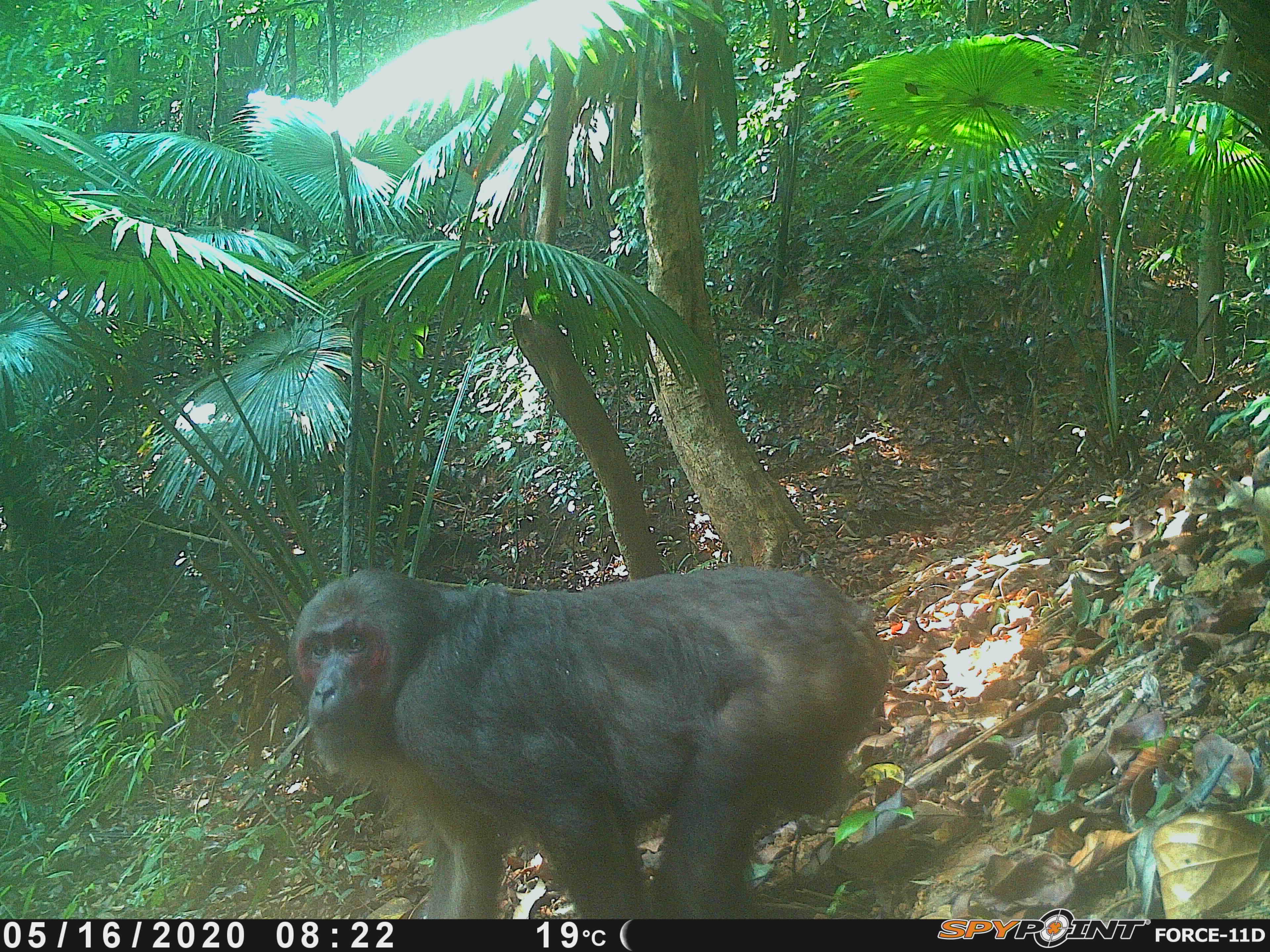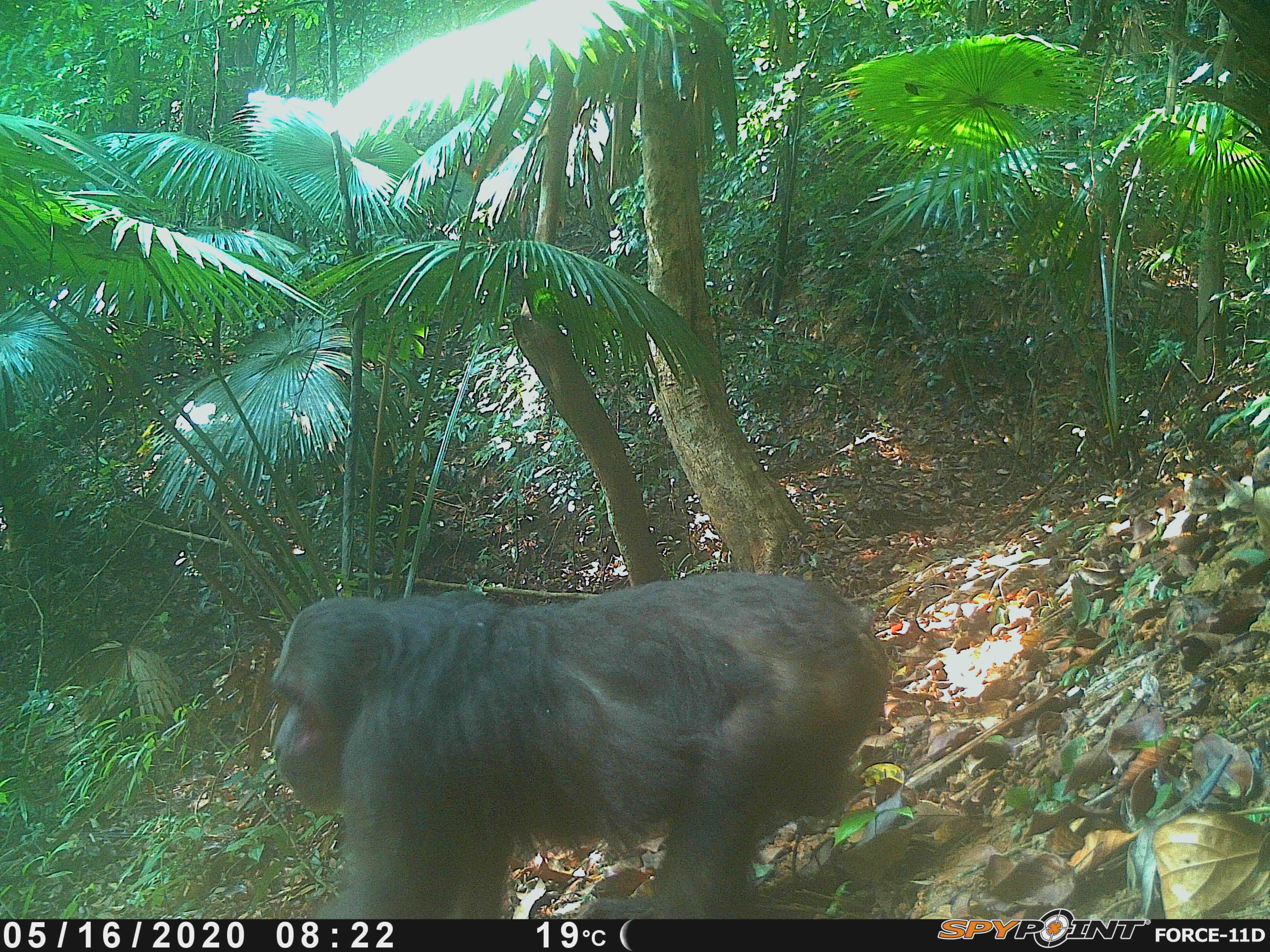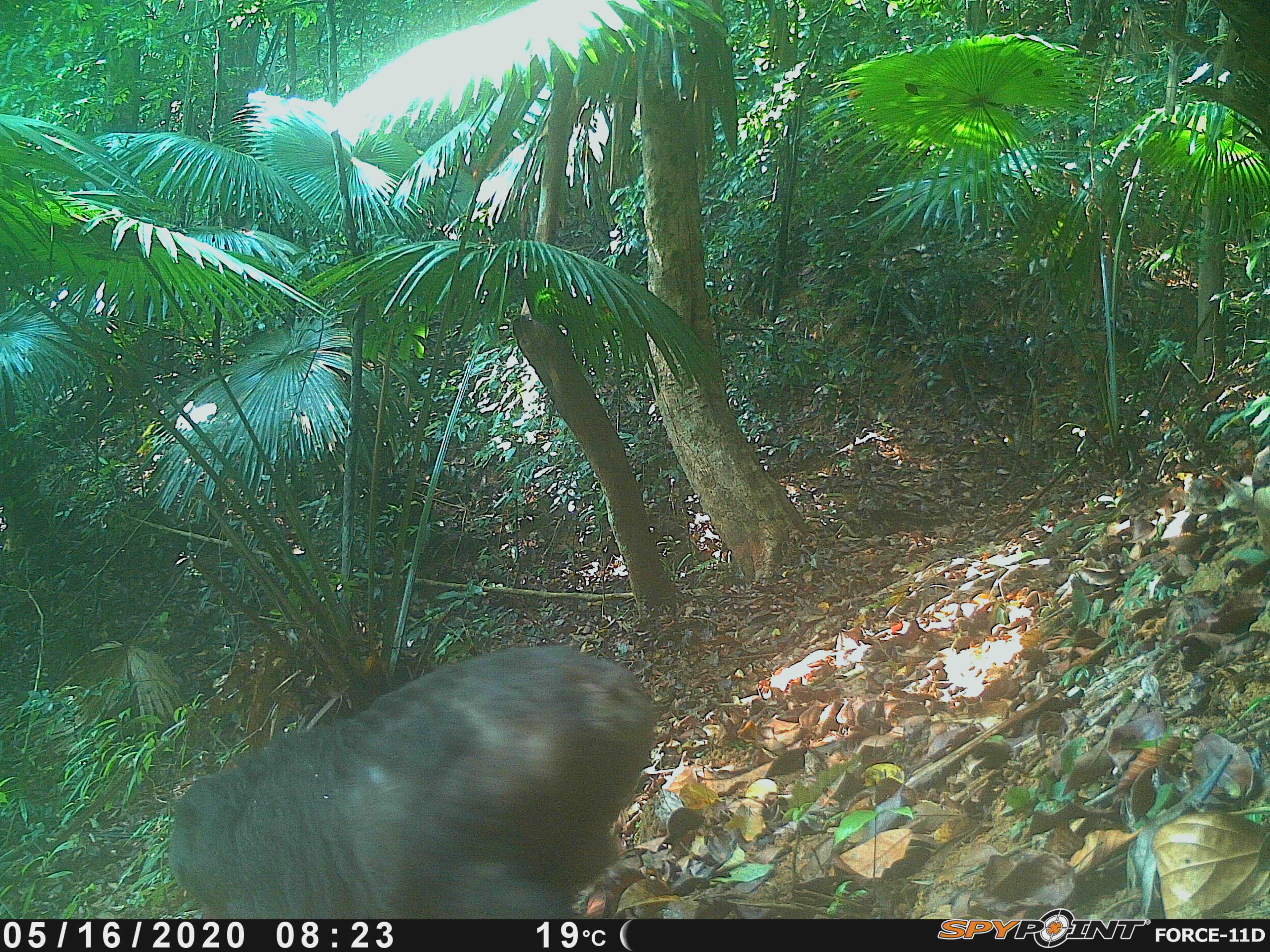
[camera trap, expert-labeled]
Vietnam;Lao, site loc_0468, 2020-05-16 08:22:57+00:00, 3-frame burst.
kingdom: Animalia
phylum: Chordata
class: Mammalia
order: Primates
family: Cercopithecidae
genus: Macaca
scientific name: Macaca arctoides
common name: stump-tailed macaque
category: stump tailed macaque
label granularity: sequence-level